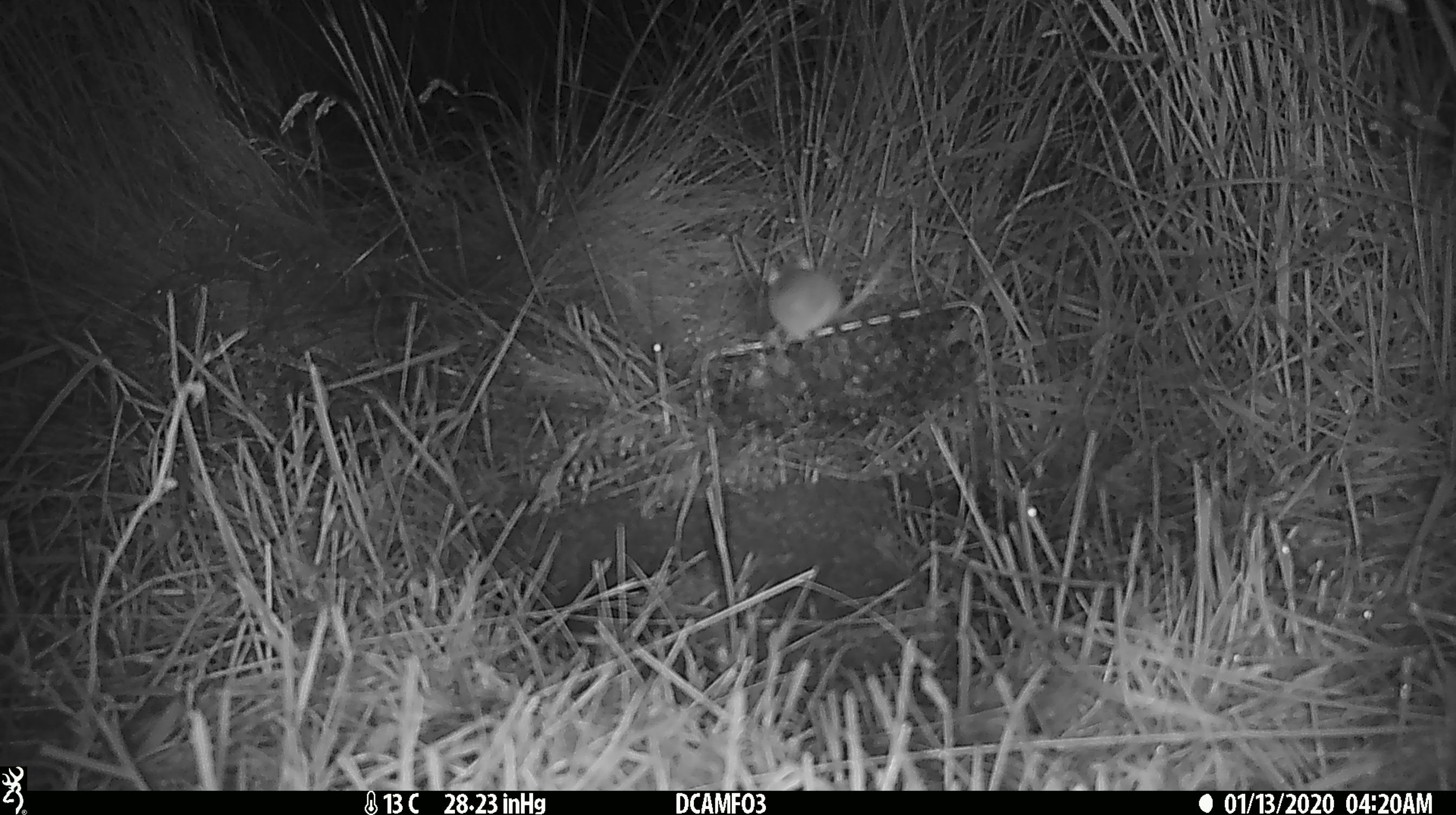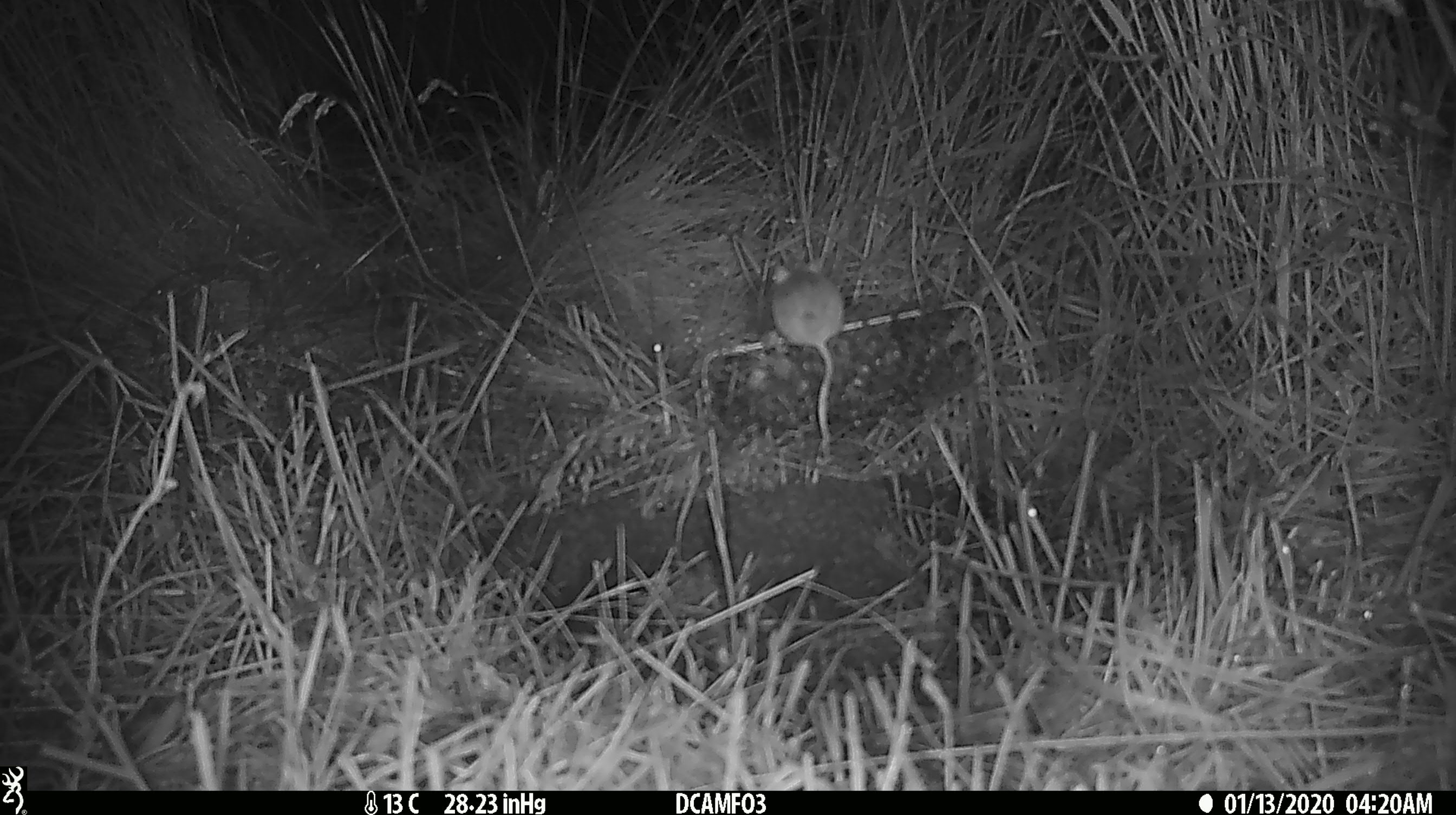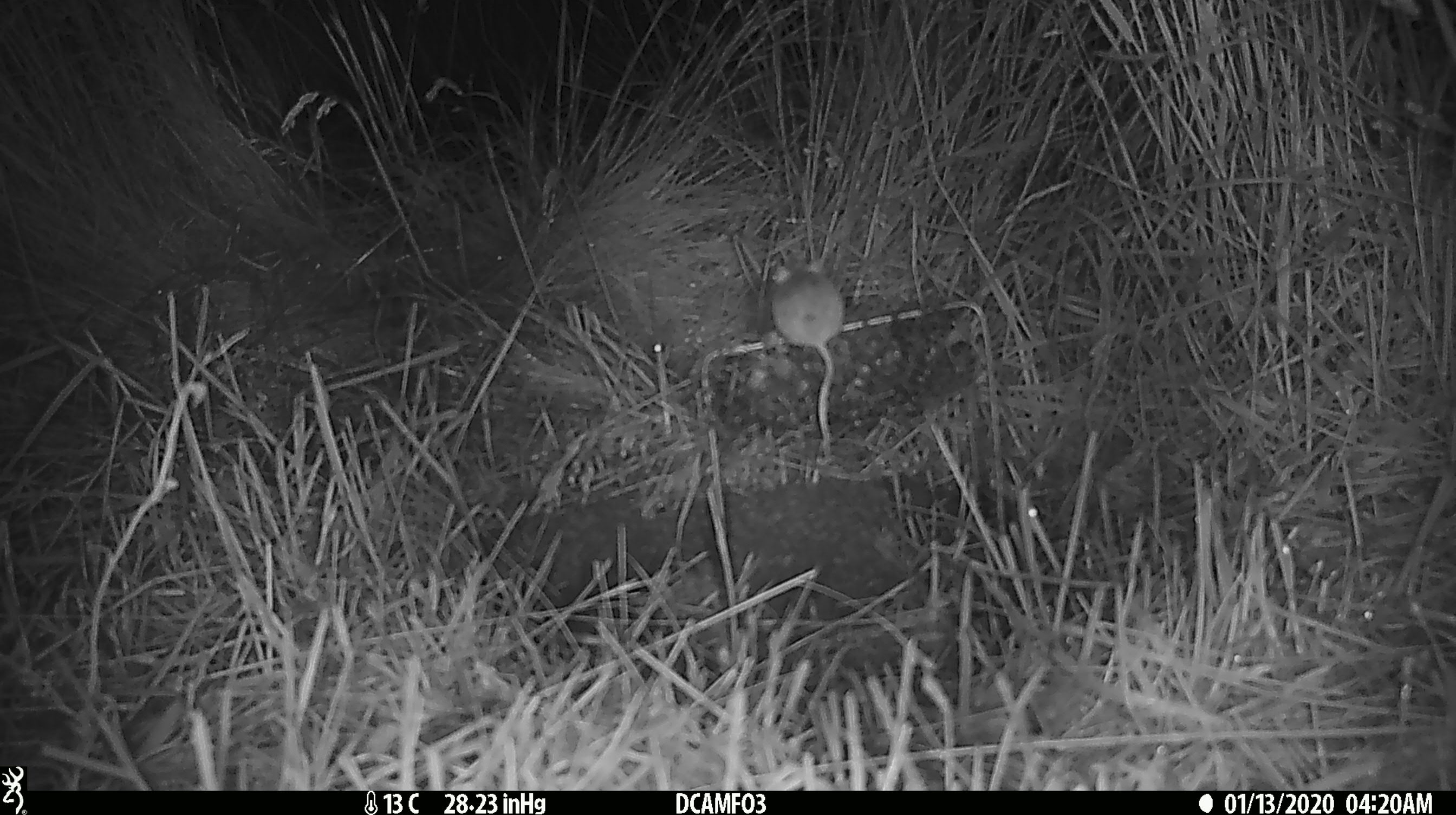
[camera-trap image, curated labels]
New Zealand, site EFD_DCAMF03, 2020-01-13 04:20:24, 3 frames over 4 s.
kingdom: Animalia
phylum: Chordata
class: Mammalia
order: Rodentia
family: Muridae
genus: Mus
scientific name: Mus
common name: mouse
Mouse (Mus).